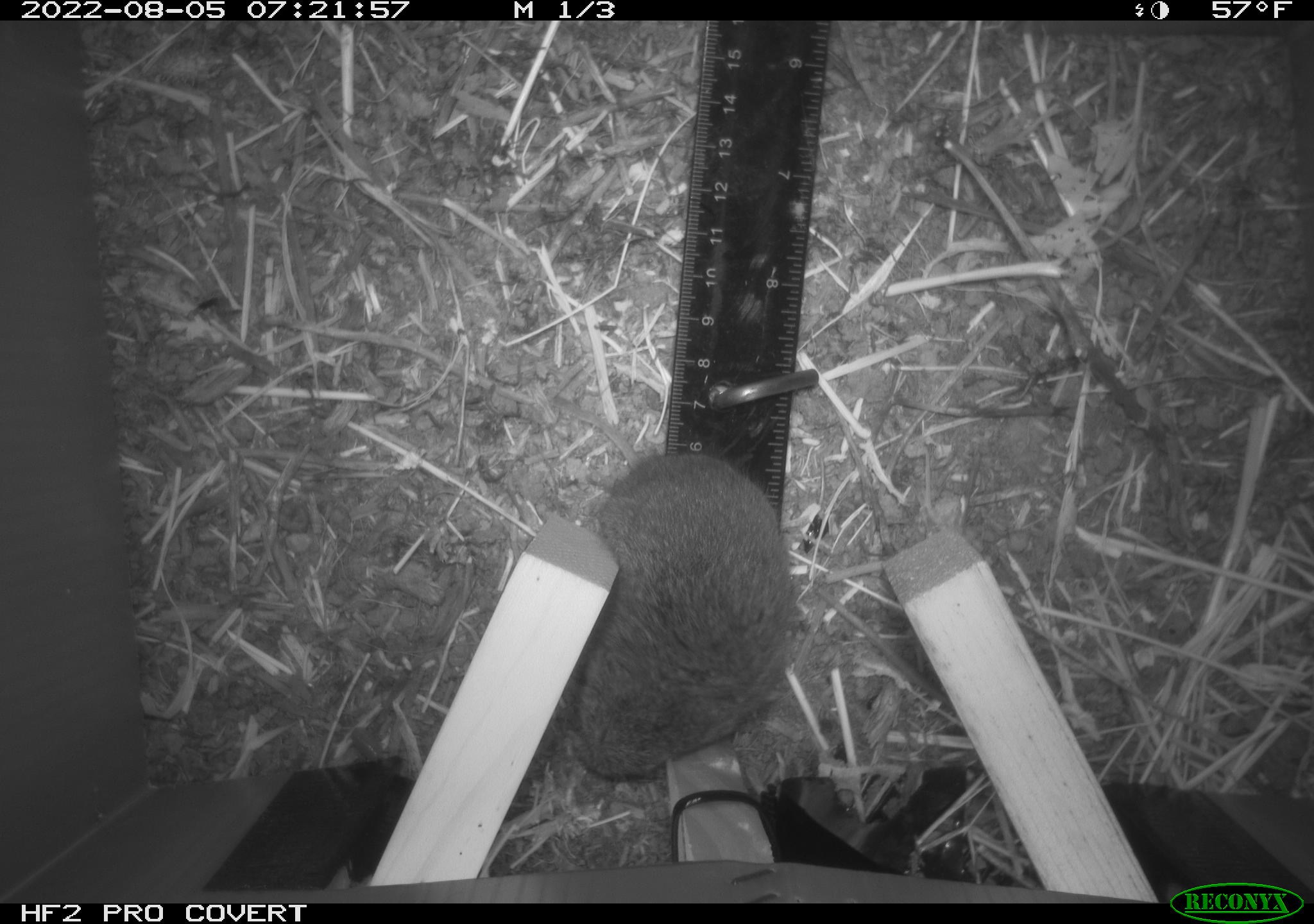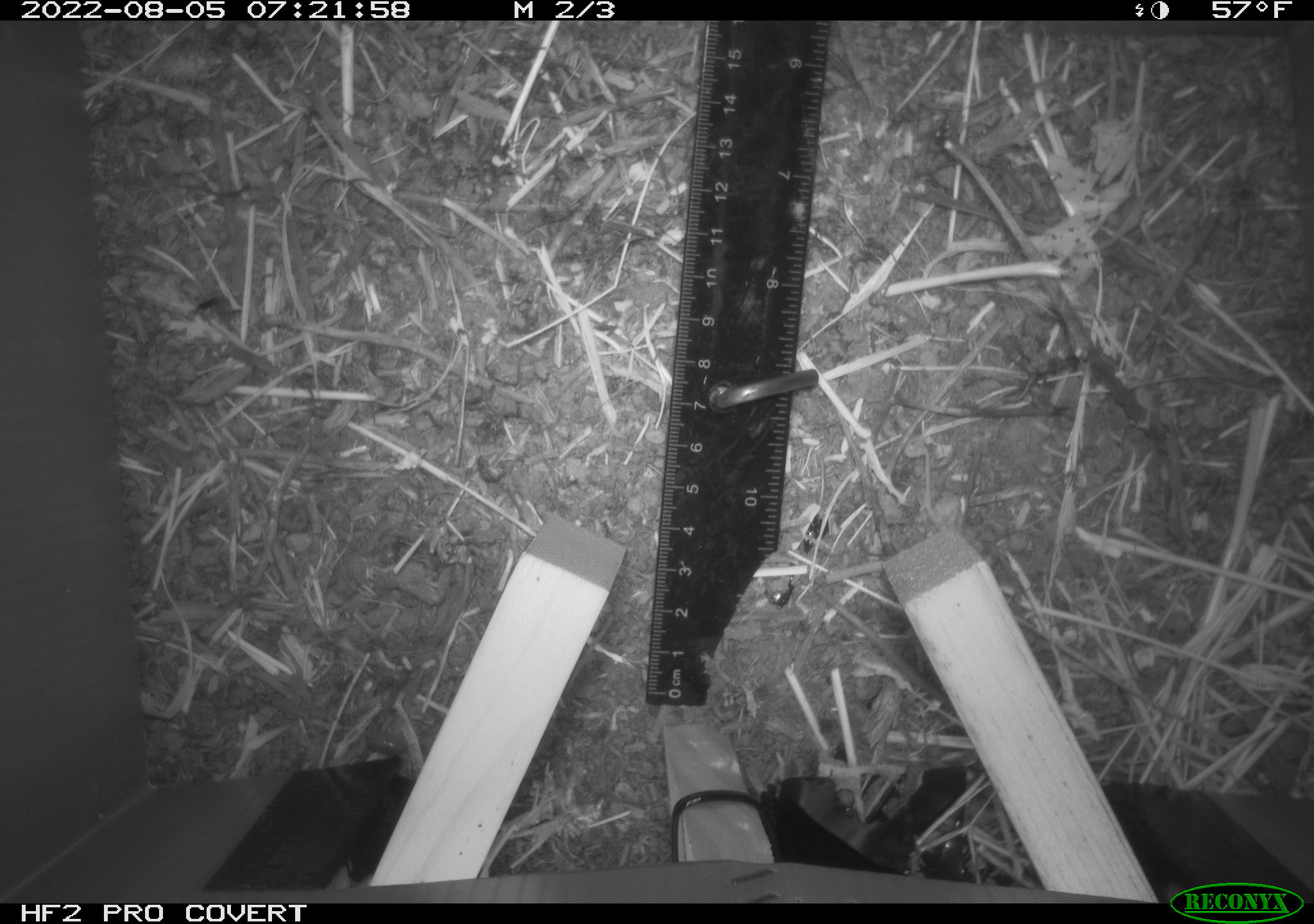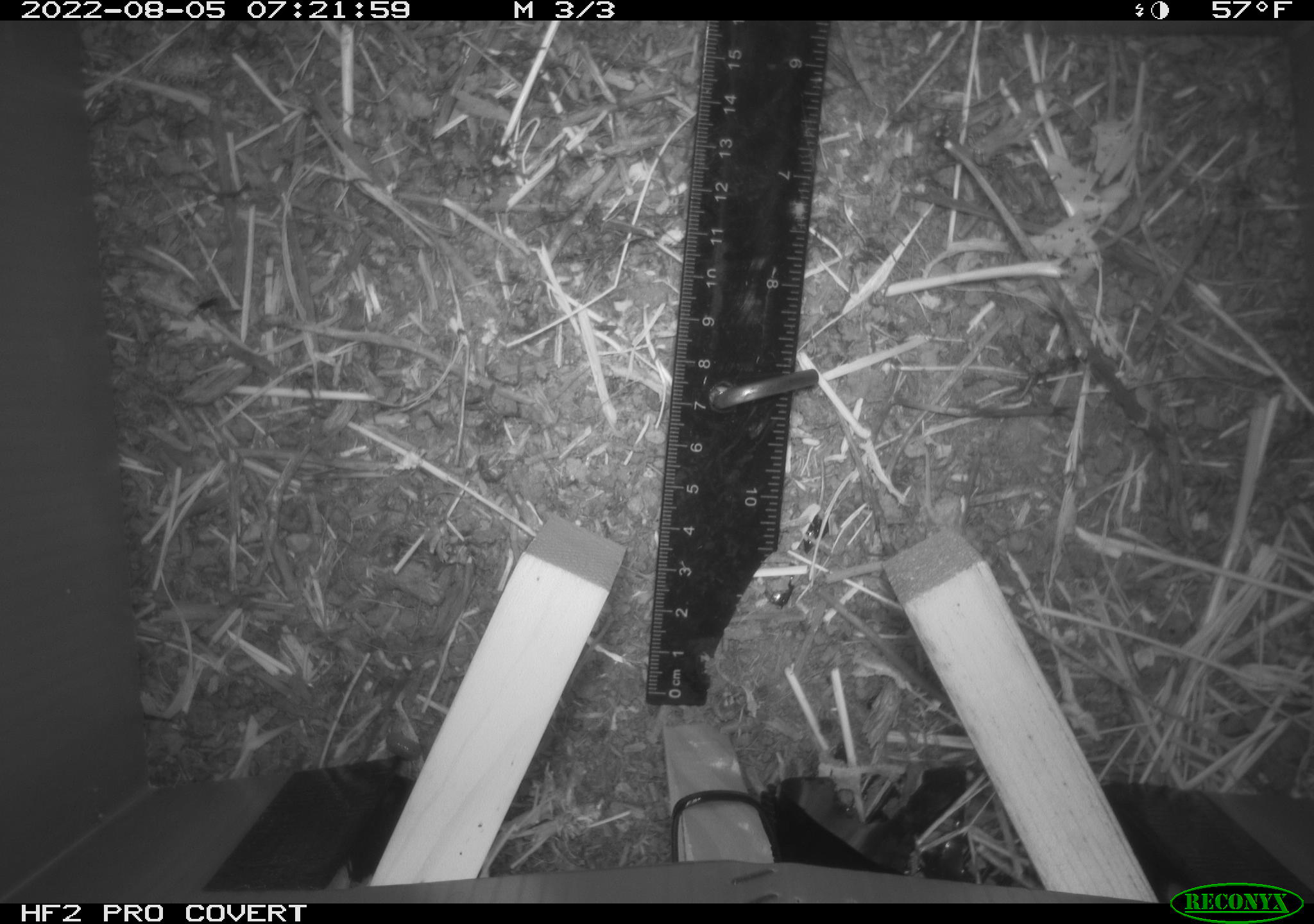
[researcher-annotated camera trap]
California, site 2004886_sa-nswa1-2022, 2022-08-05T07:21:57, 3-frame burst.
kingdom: Animalia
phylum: Chordata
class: Mammalia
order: Rodentia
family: Cricetidae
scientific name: Cricetidae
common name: hamsters, voles, lemmings, and allies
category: cricetidae family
Cricetidae family (hamsters, voles, lemmings, and allies) (Cricetidae).